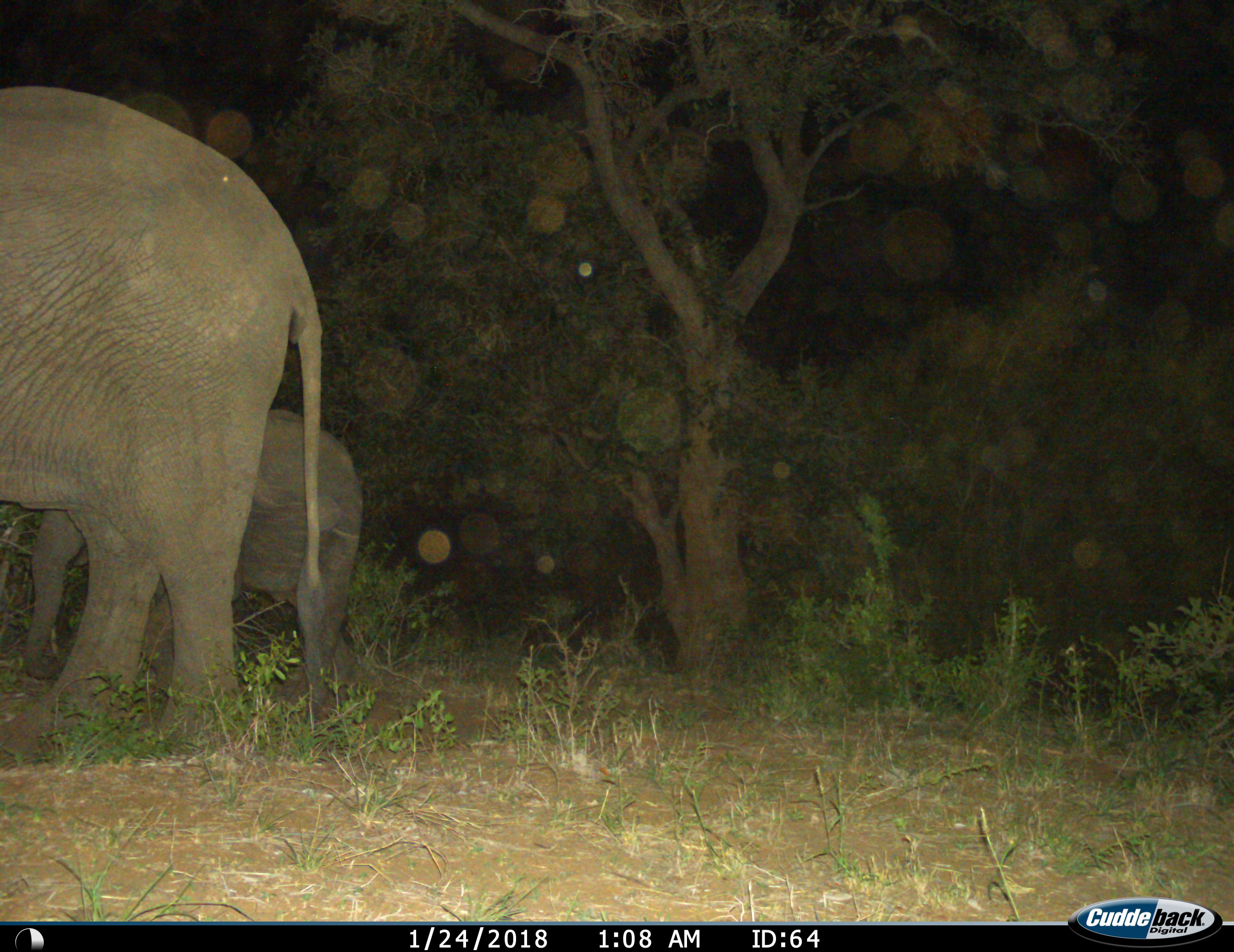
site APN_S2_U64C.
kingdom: Animalia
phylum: Chordata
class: Mammalia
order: Proboscidea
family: Elephantidae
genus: Loxodonta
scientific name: Loxodonta africana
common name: african bush elephant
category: elephant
Elephant (african bush elephant) (Loxodonta africana), count 2. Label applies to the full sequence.